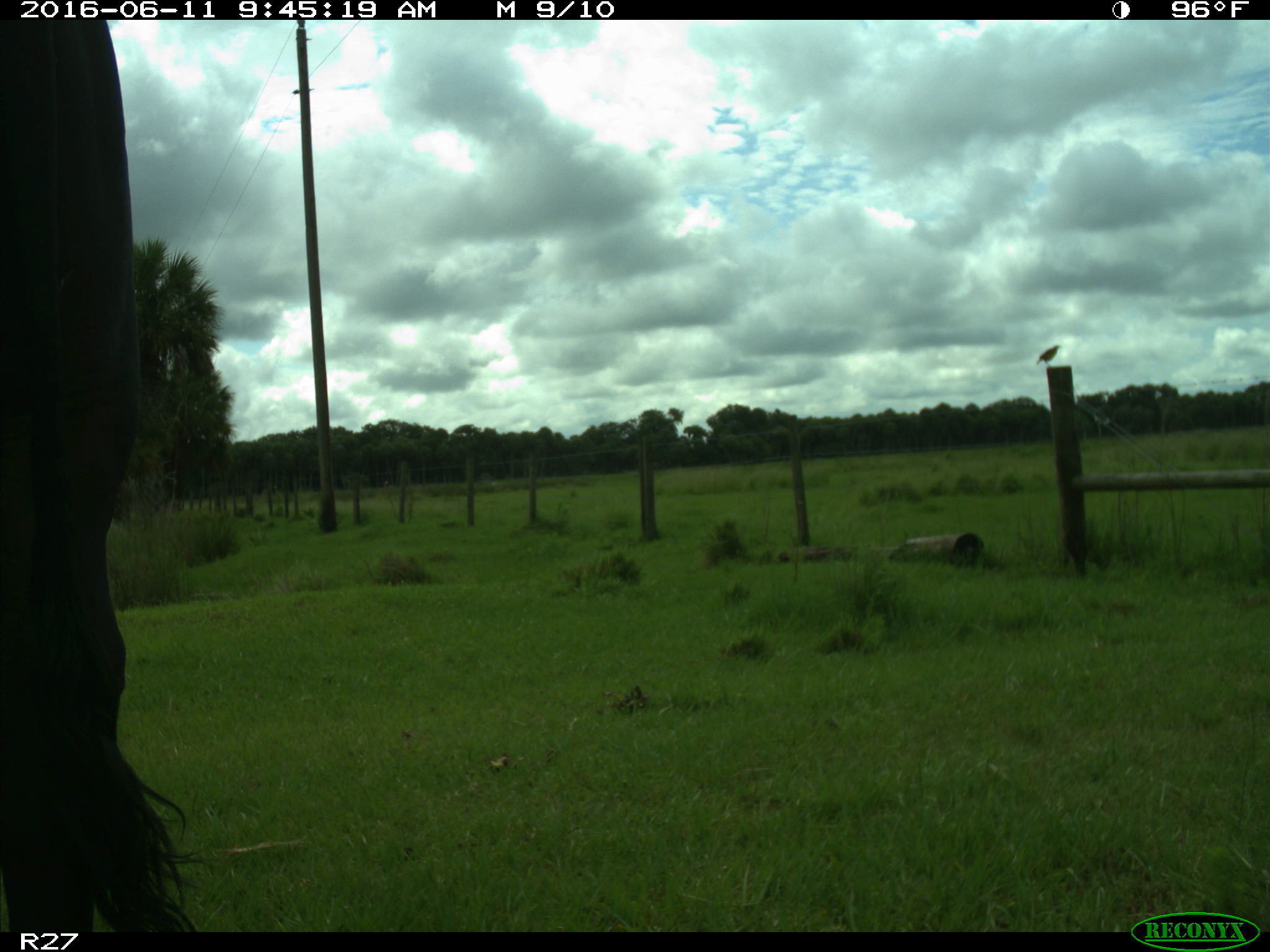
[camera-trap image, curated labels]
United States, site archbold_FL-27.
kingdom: Animalia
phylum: Chordata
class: Mammalia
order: Artiodactyla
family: Bovidae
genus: Bos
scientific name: Bos taurus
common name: domestic cow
Bos taurus (domestic cow).